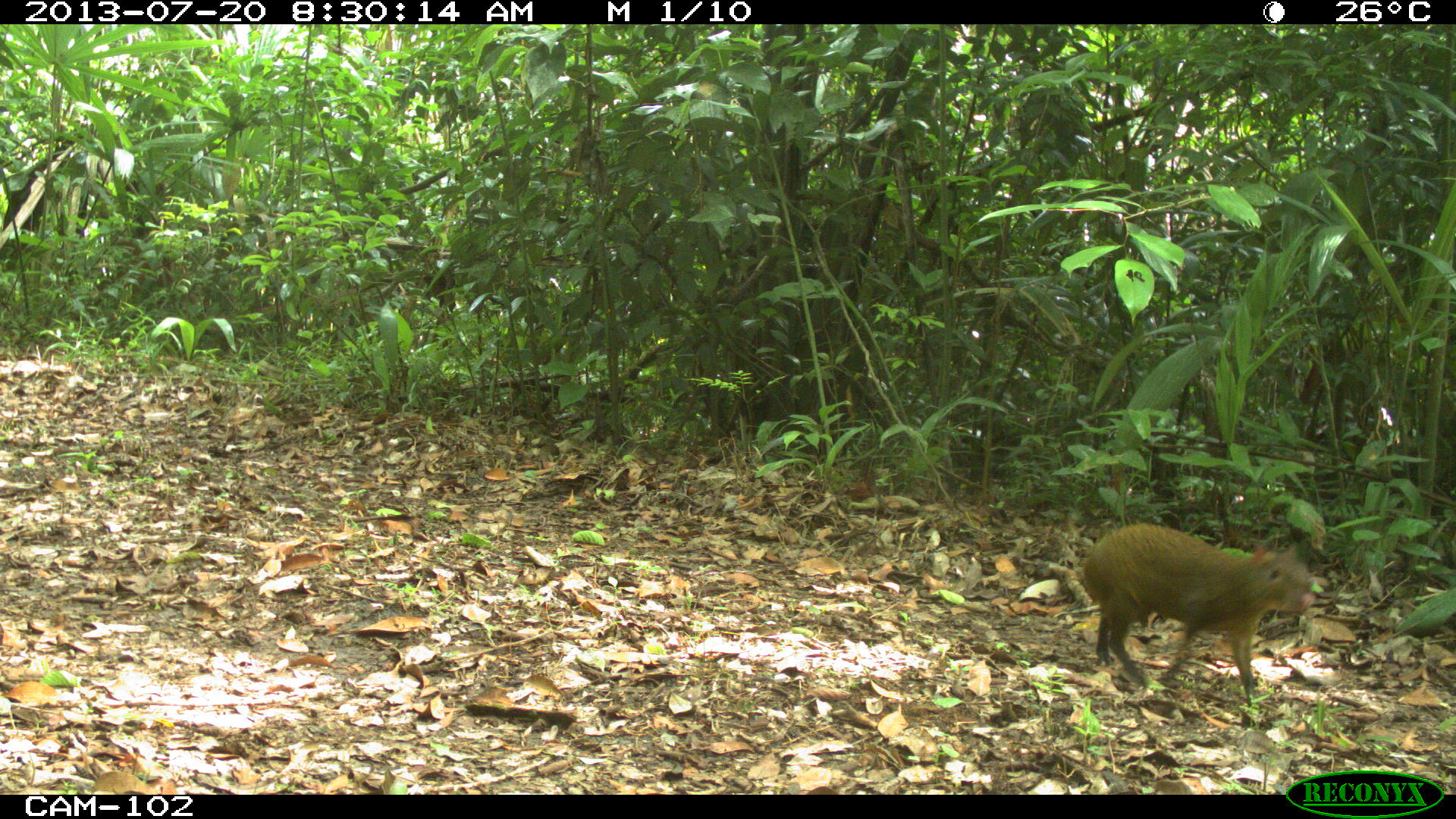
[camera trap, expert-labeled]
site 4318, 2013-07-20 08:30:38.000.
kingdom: Animalia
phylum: Chordata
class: Mammalia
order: Rodentia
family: Dasyproctidae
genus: Dasyprocta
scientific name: Dasyprocta punctata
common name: central american agouti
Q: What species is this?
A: Dasyprocta punctata (central american agouti).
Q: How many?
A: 1.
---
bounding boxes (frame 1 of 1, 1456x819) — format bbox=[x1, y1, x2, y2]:
dasyprocta punctata: bbox=[1083, 523, 1316, 695]